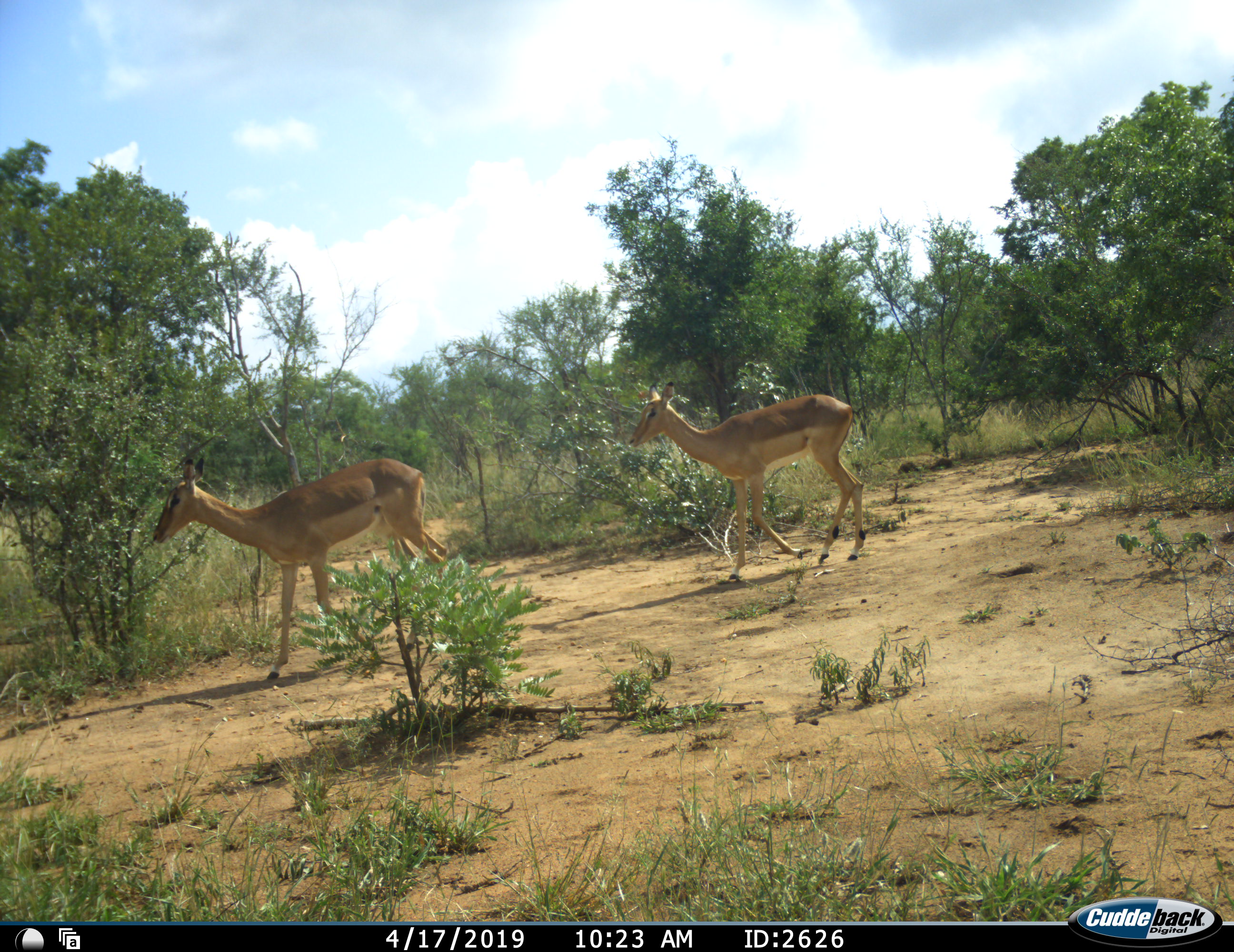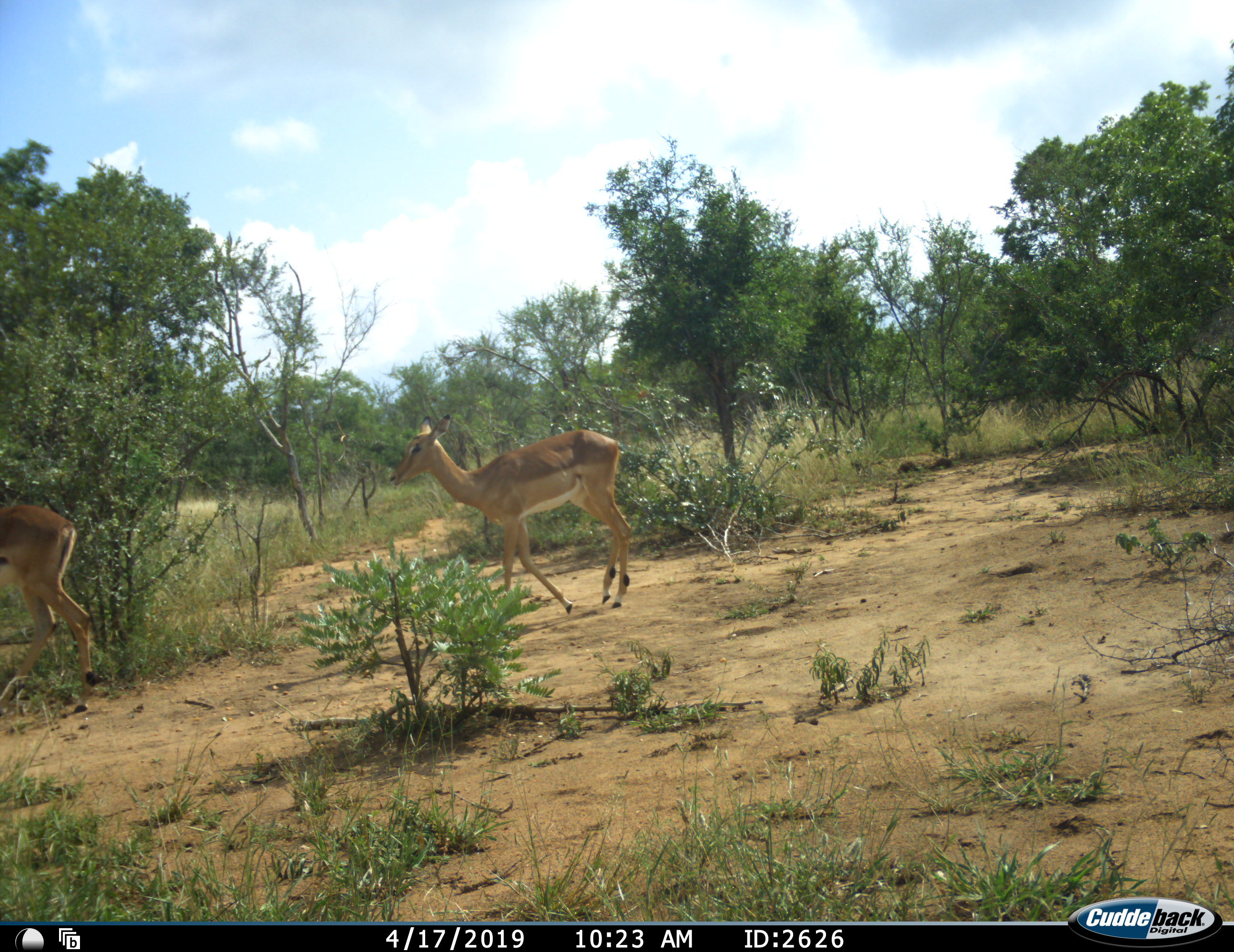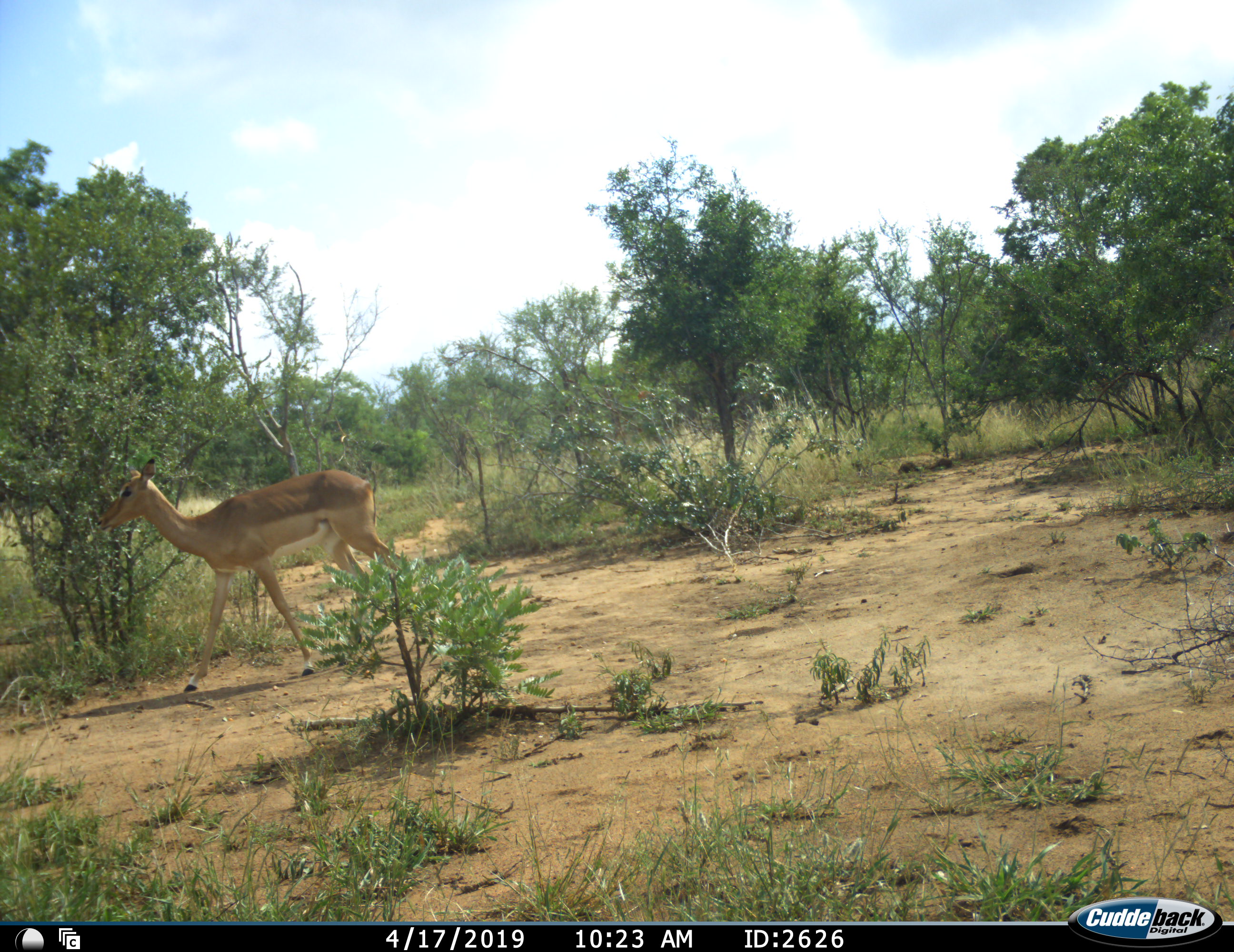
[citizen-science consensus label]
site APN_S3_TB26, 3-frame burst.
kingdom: Animalia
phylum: Chordata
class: Mammalia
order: Artiodactyla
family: Bovidae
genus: Aepyceros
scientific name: Aepyceros melampus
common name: impala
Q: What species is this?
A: Impala (Aepyceros melampus).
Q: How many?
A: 2.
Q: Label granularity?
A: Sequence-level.